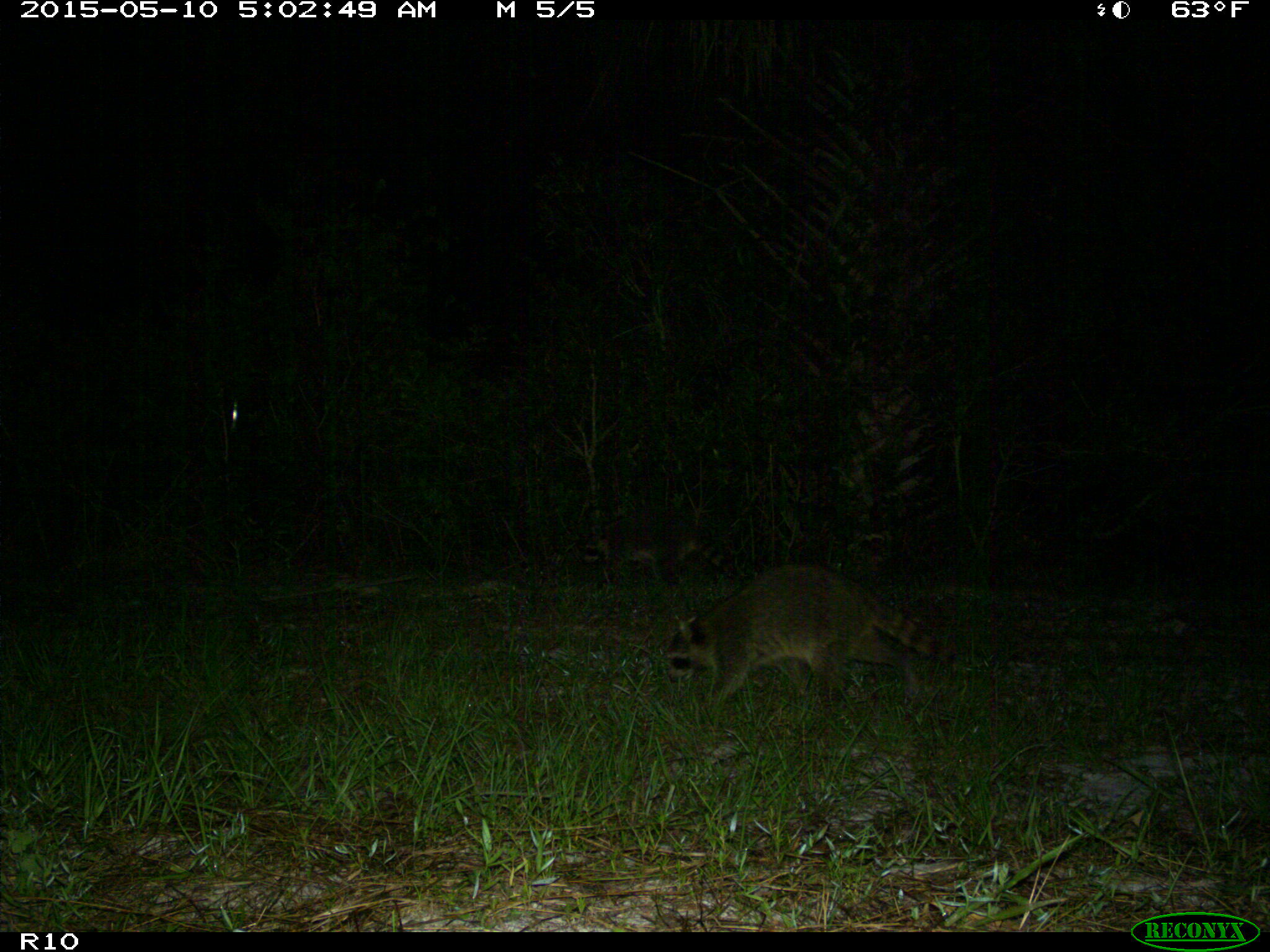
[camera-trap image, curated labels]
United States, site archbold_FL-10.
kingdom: Animalia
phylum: Chordata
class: Mammalia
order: Carnivora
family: Procyonidae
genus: Procyon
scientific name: Procyon lotor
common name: common raccoon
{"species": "Procyon lotor (common raccoon)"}